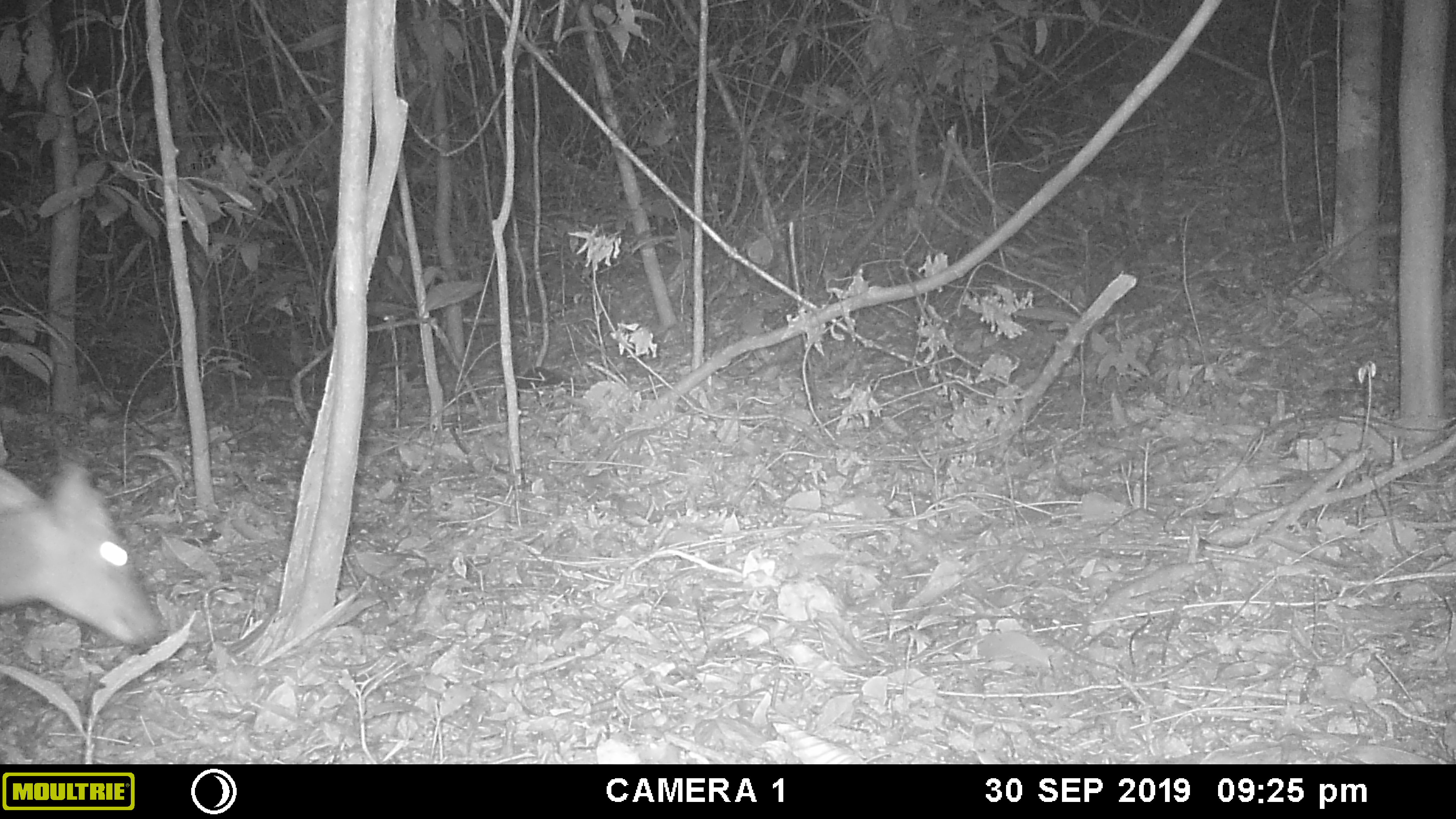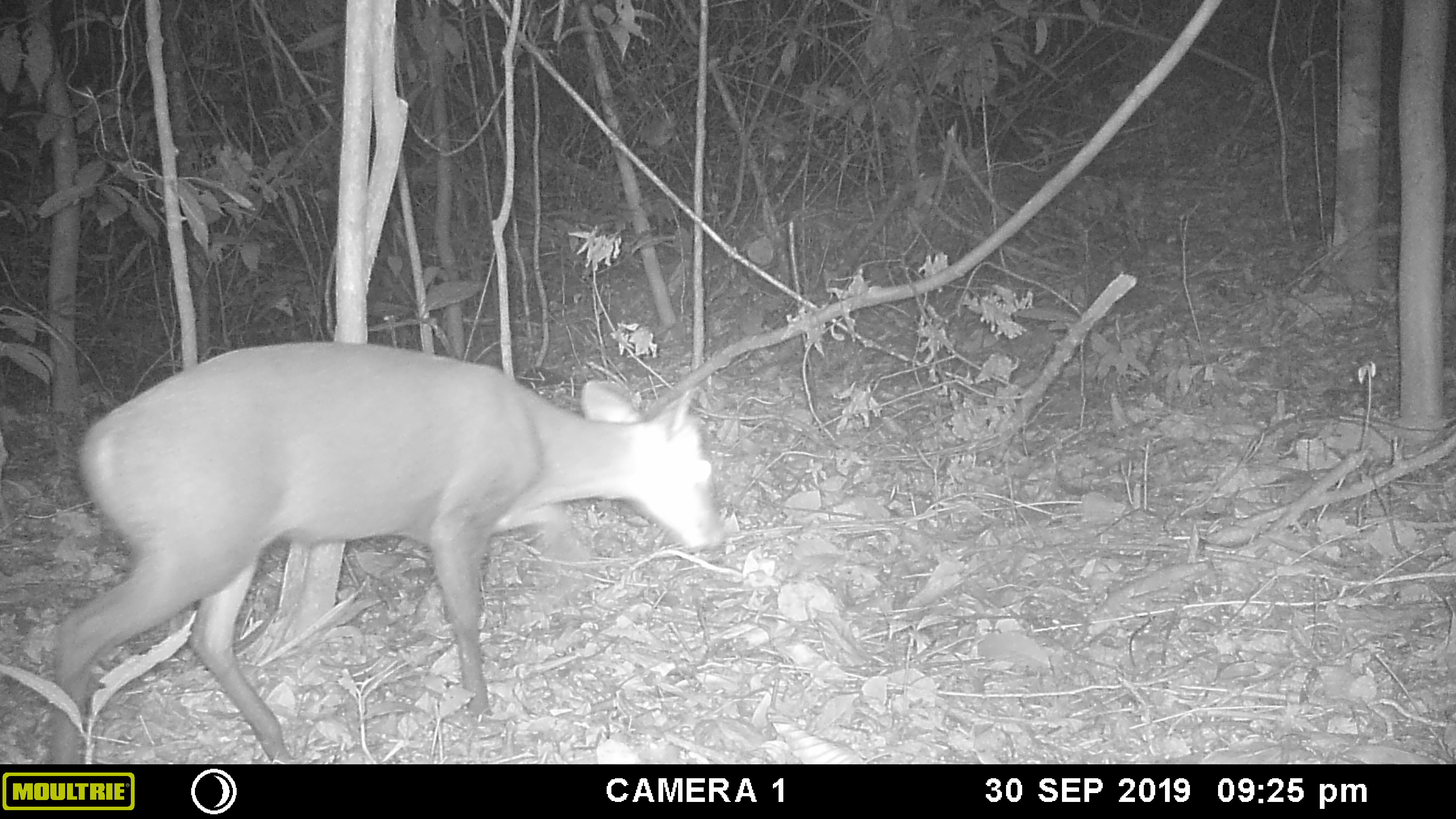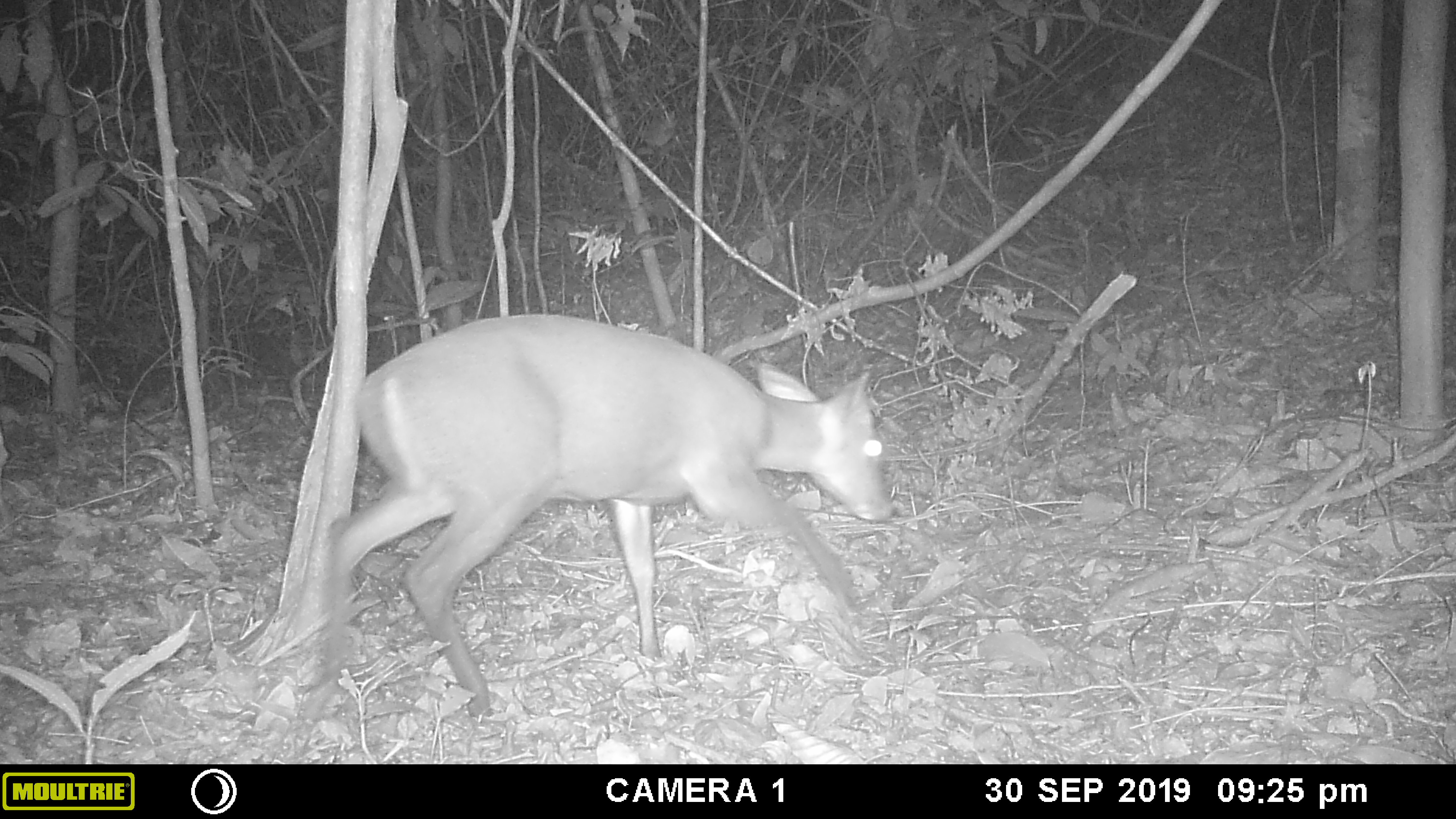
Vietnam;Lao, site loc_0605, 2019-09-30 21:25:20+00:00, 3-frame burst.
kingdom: Animalia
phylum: Chordata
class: Mammalia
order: Artiodactyla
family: Cervidae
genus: Muntiacus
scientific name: Muntiacus rooseveltorum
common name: roosevelt's muntjac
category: roosevelts muntjac group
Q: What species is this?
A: Roosevelts muntjac group (roosevelt's muntjac) (Muntiacus rooseveltorum).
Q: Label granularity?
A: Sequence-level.